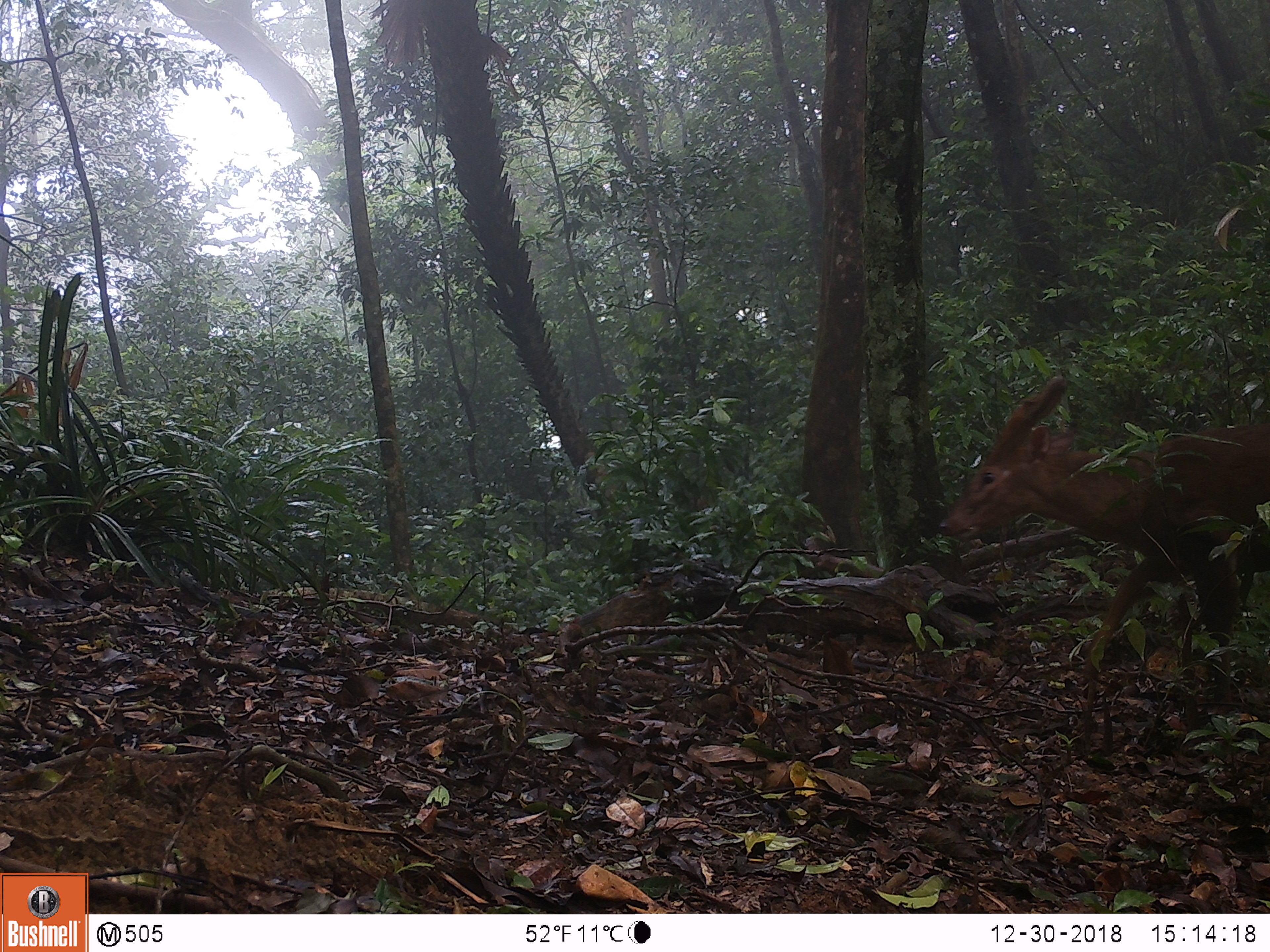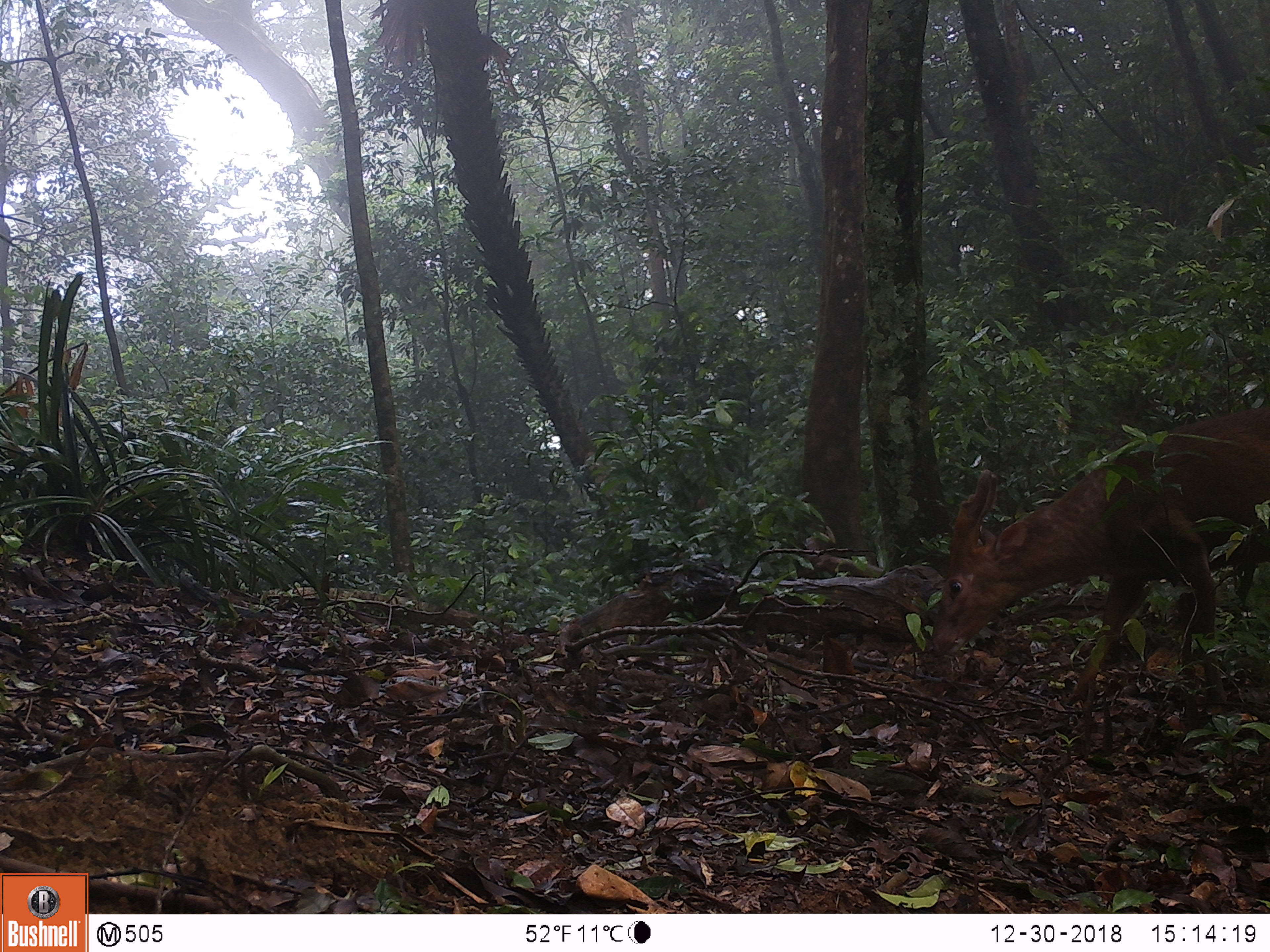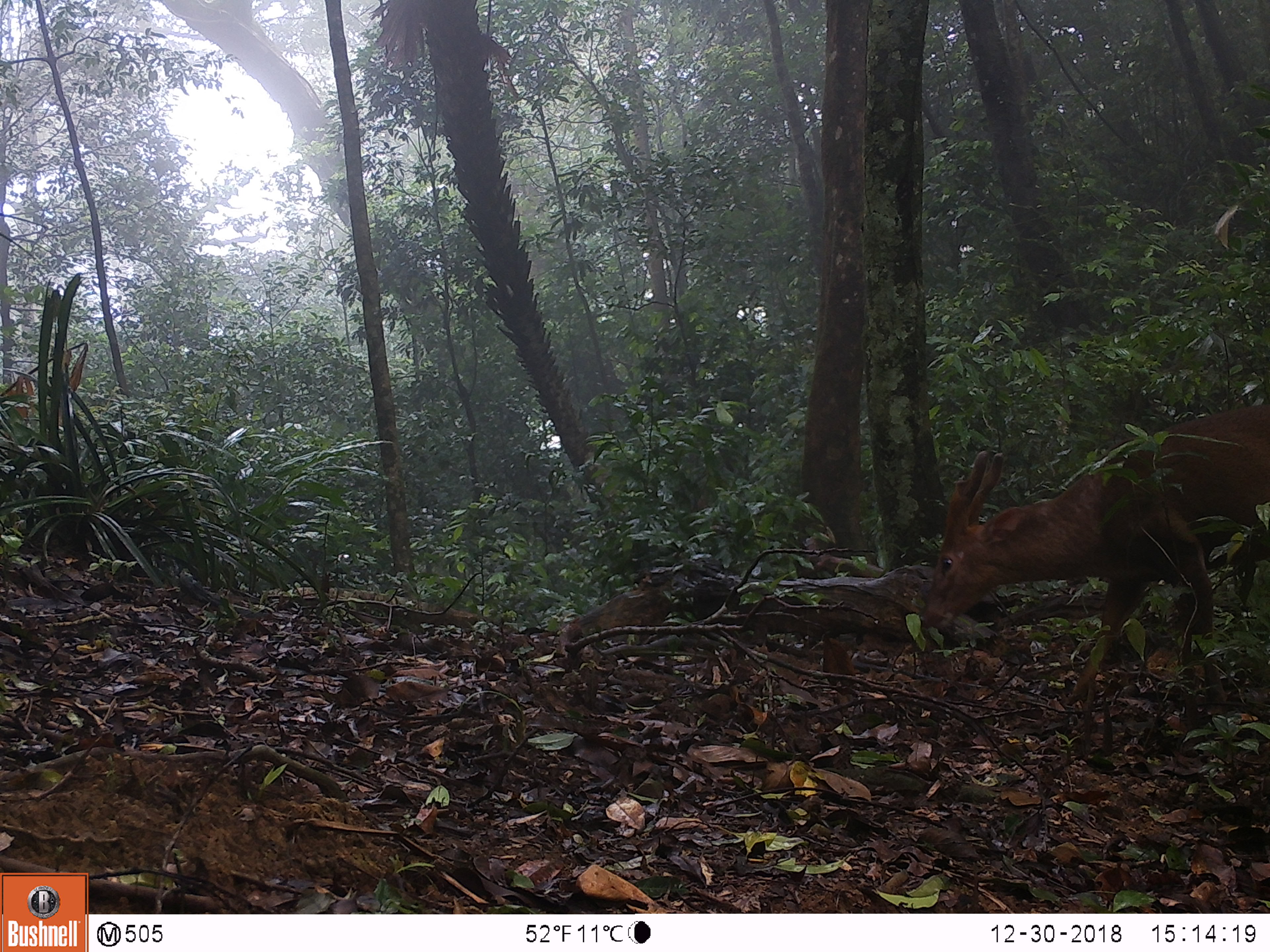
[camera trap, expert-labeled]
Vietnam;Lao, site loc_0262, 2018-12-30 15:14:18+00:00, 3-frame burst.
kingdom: Animalia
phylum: Chordata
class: Mammalia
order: Artiodactyla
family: Cervidae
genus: Muntiacus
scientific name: Muntiacus vuquangensis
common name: large-antlered muntjac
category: large antlered muntjac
Large antlered muntjac (large-antlered muntjac) (Muntiacus vuquangensis). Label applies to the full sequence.